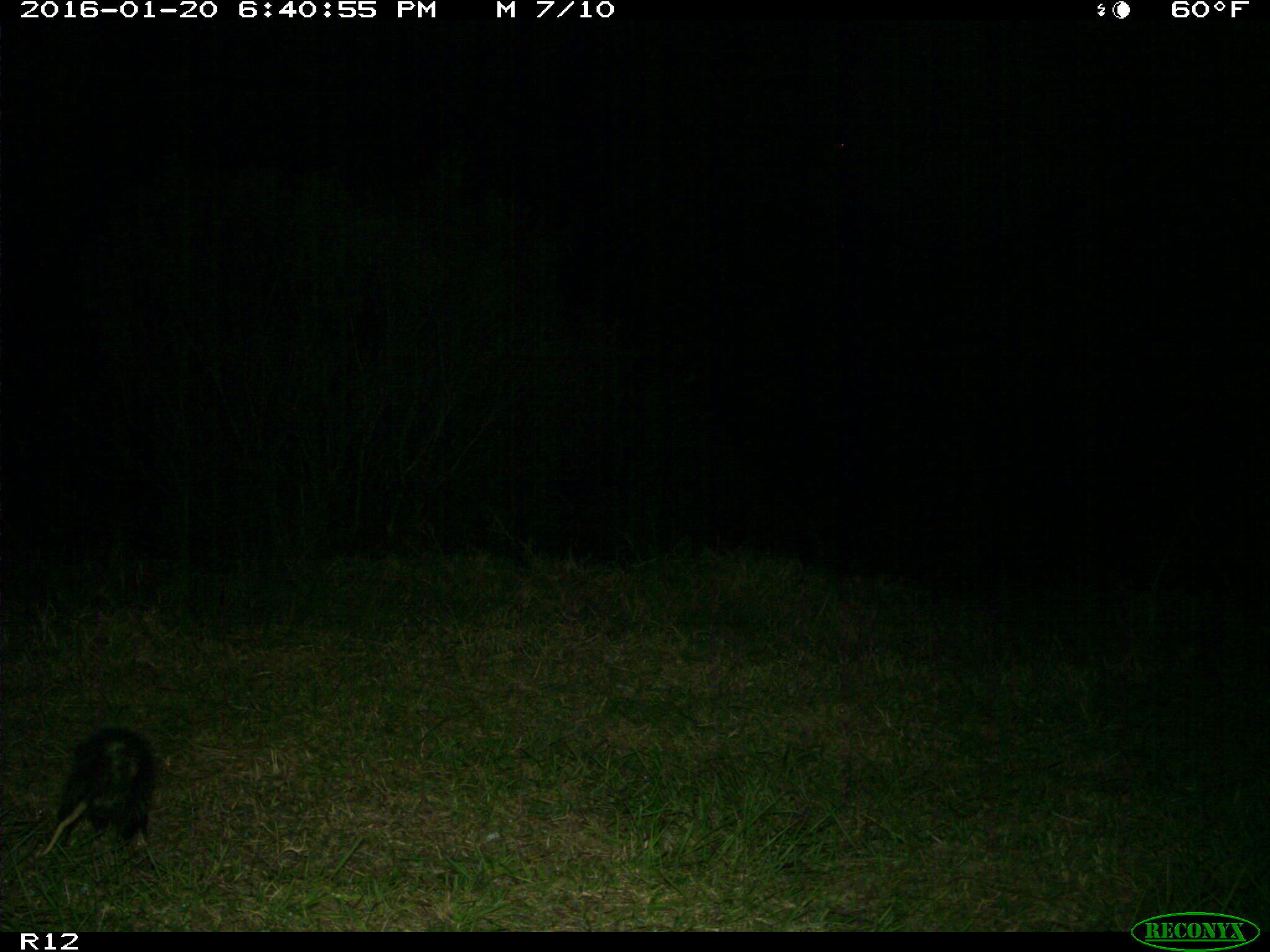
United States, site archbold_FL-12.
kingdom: Animalia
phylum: Chordata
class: Mammalia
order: Didelphimorphia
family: Didelphidae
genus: Didelphis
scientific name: Didelphis virginiana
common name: virginia opossum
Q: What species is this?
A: Didelphis virginiana (virginia opossum).